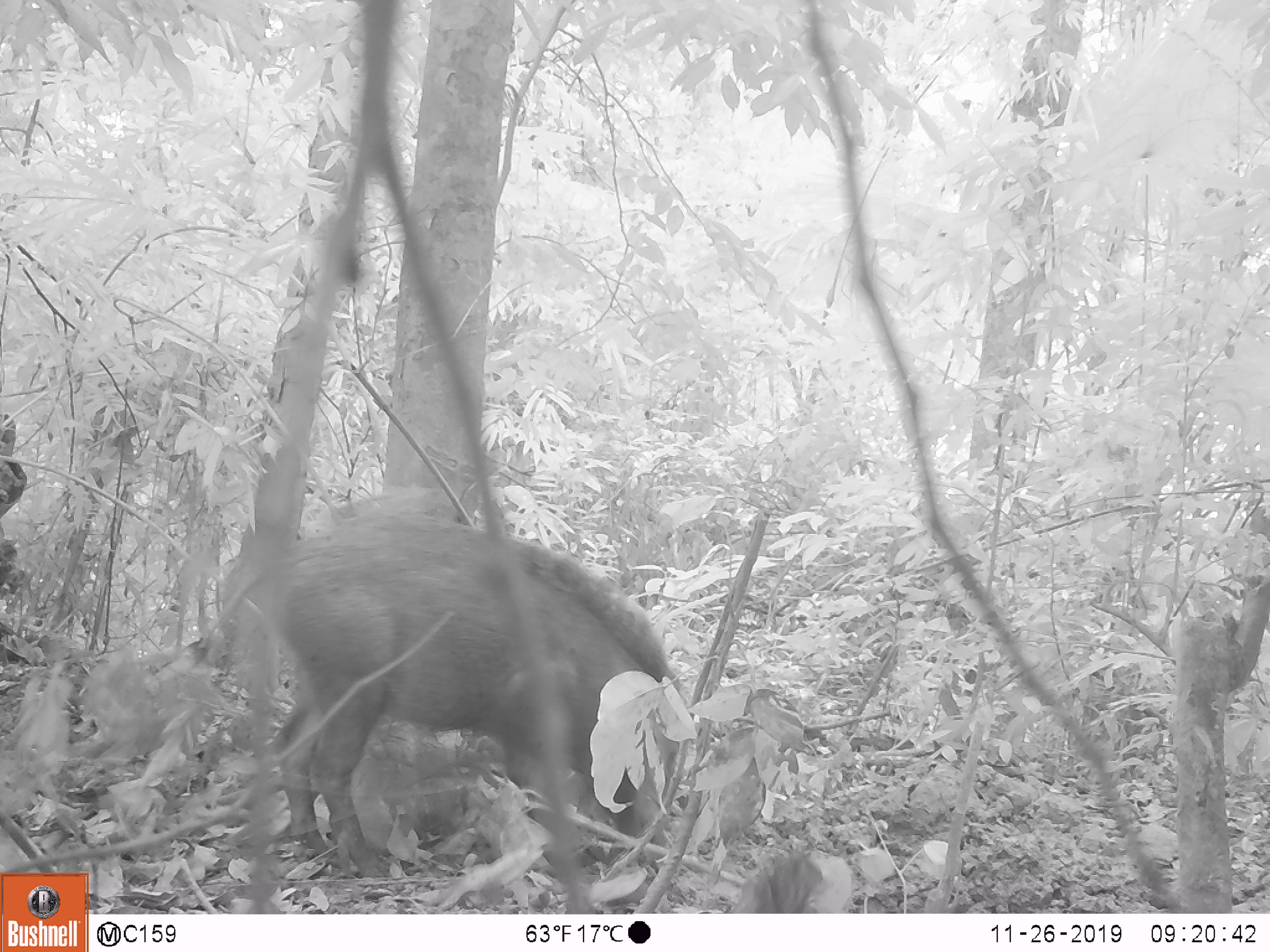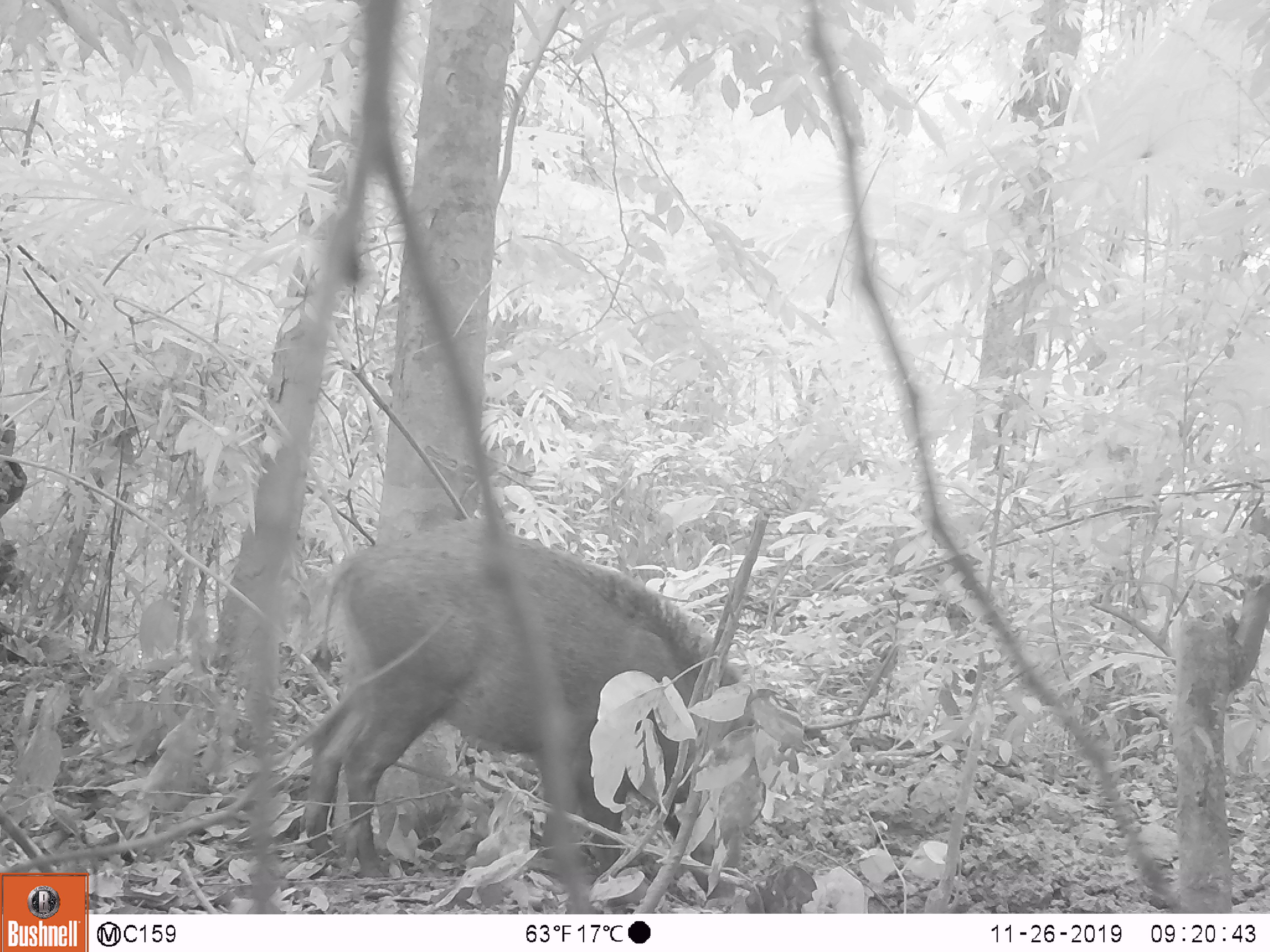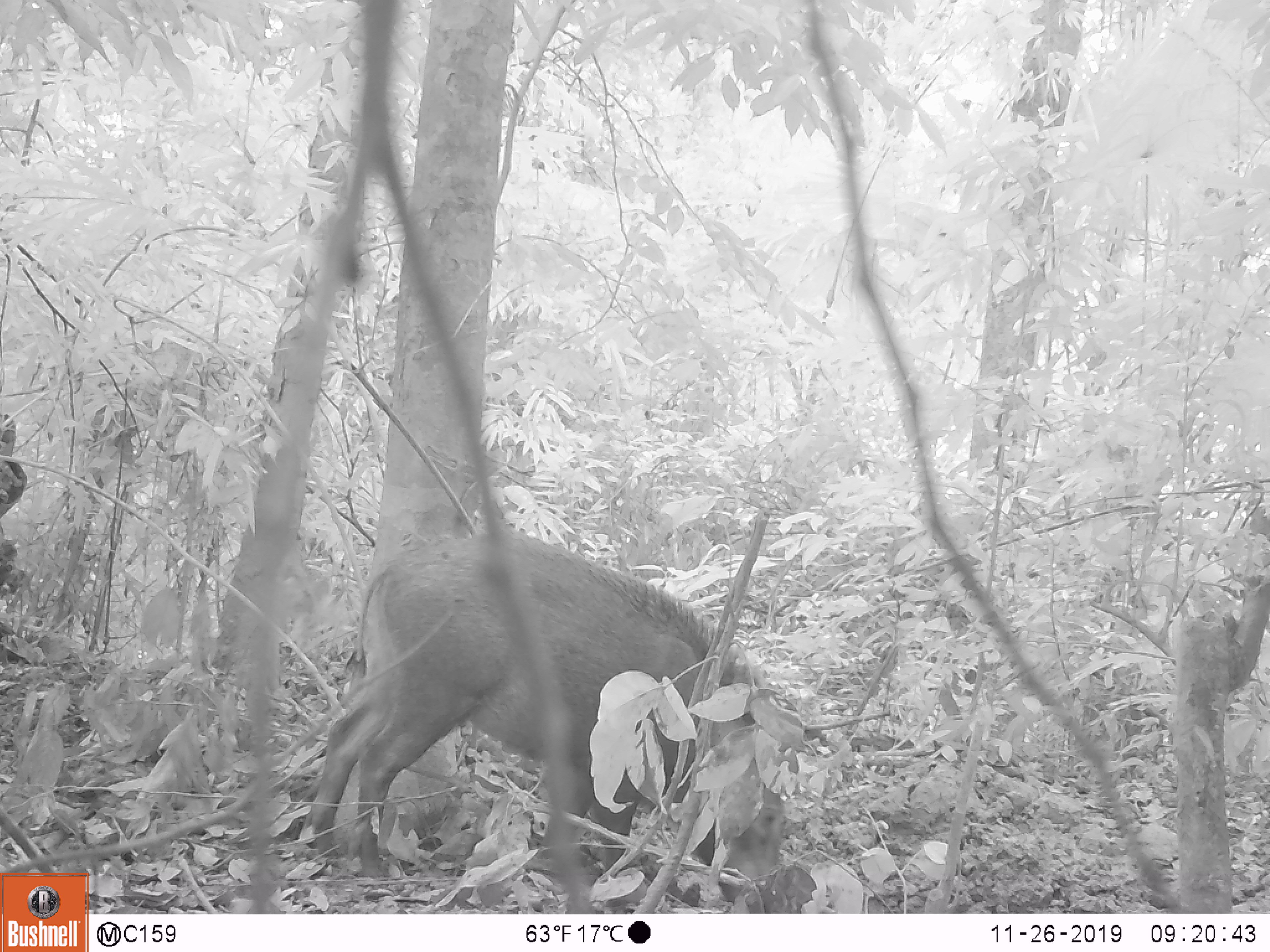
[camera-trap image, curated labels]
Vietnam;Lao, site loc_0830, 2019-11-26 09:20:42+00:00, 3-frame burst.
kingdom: Animalia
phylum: Chordata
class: Mammalia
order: Artiodactyla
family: Suidae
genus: Sus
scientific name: Sus scrofa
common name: eurasian wild pig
Eurasian wild pig (Sus scrofa). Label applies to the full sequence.